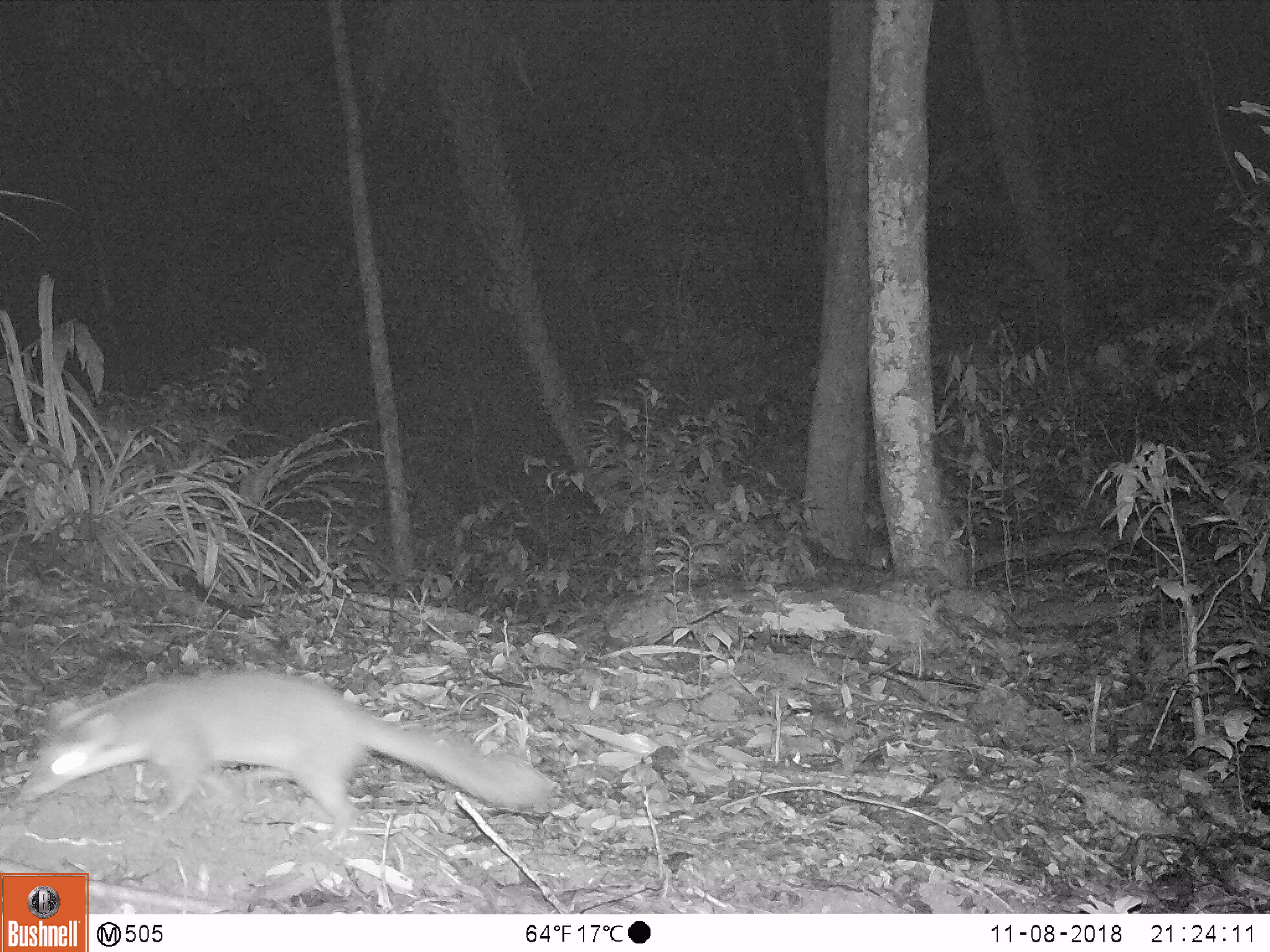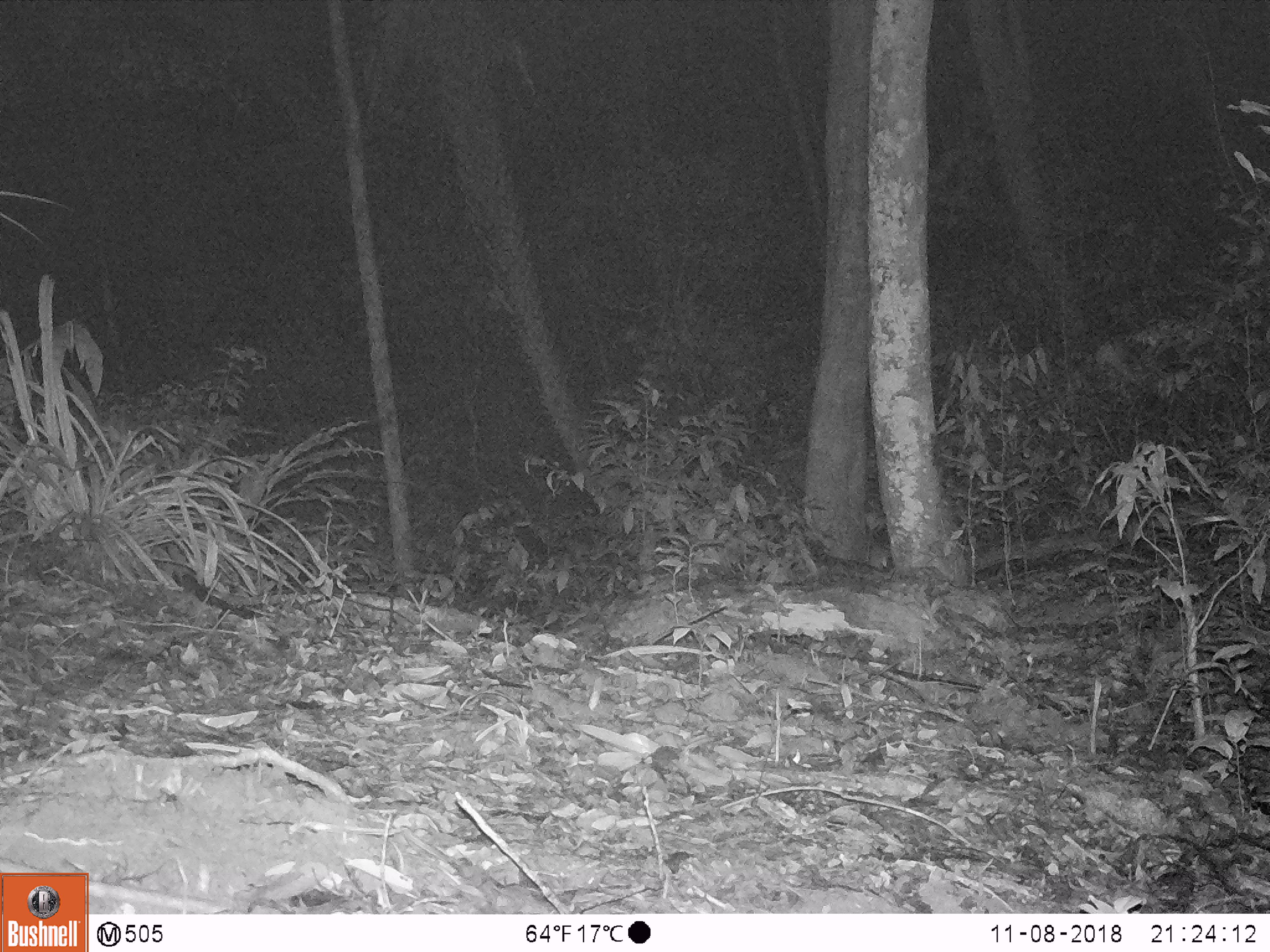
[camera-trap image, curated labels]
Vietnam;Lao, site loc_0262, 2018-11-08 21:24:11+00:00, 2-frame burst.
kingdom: Animalia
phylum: Chordata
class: Mammalia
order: Carnivora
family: Mustelidae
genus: Melogale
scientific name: Melogale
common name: ferret badger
Ferret badger (Melogale). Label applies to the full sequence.